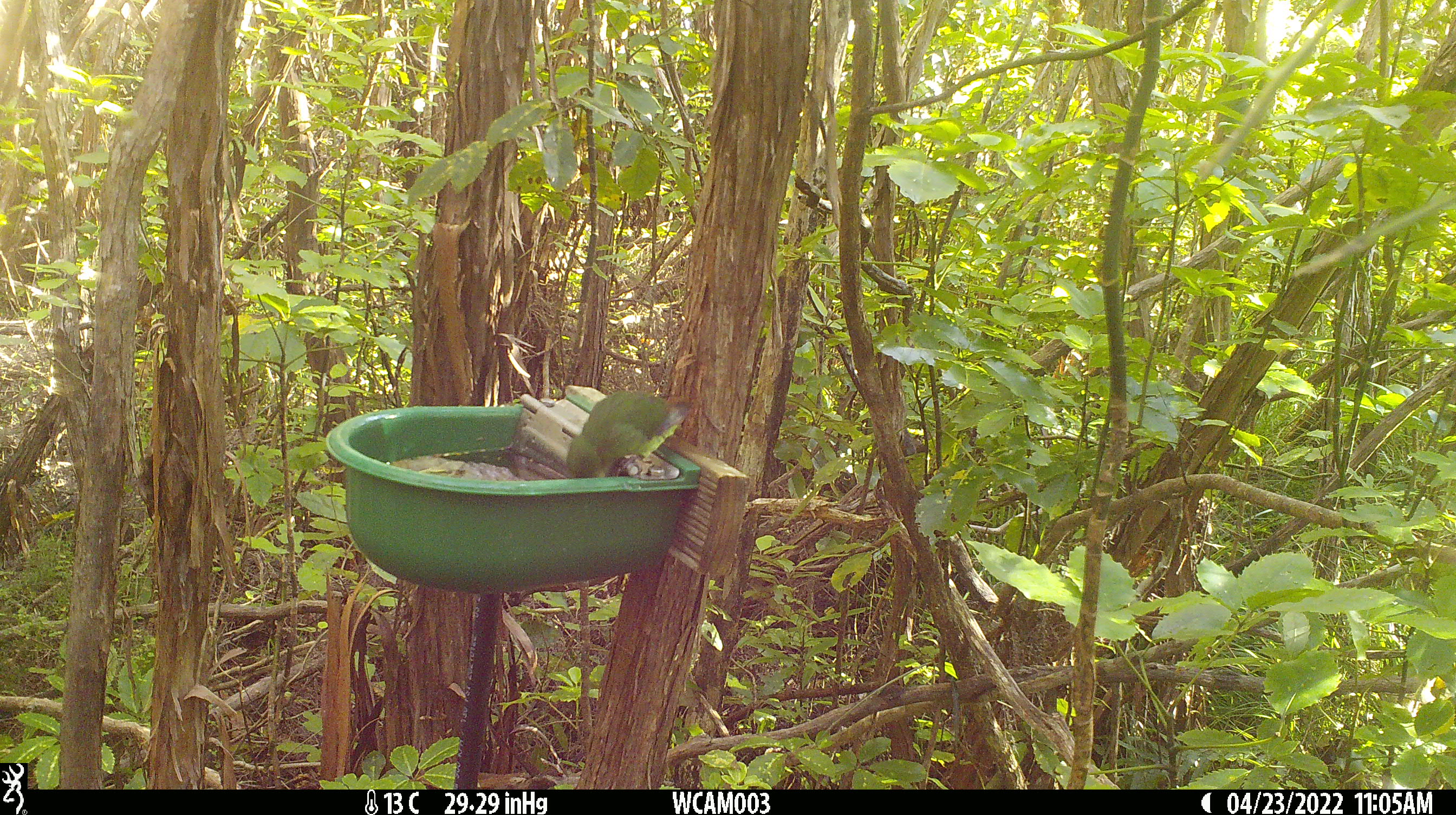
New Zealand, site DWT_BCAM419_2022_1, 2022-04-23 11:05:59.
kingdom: Animalia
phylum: Chordata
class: Aves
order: Psittaciformes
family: Psittaculidae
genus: Cyanoramphus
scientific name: Cyanoramphus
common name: parakeet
Parakeet (Cyanoramphus).